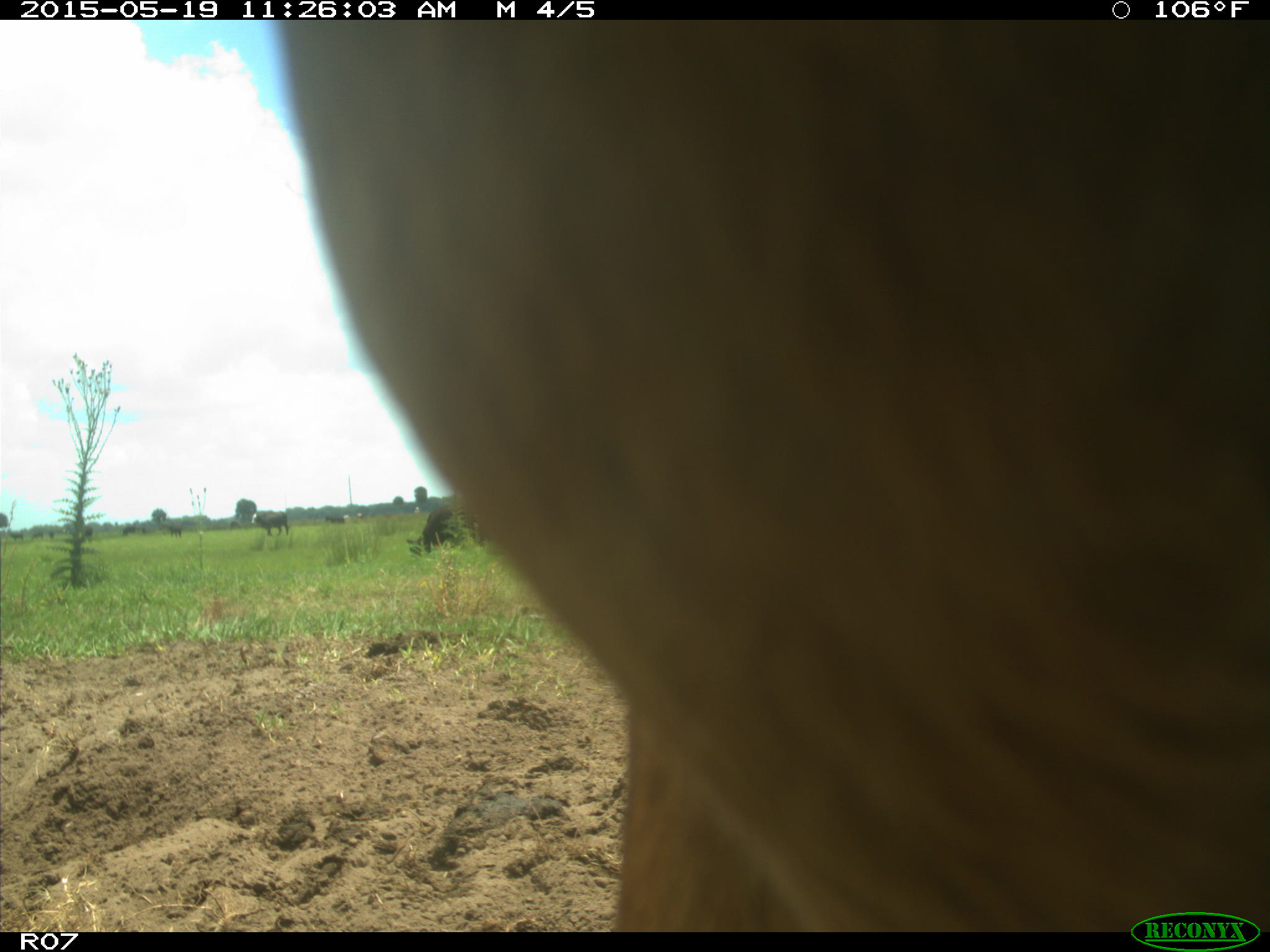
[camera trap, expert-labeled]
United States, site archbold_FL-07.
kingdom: Animalia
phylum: Chordata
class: Mammalia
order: Artiodactyla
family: Bovidae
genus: Bos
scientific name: Bos taurus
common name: domestic cow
Bos taurus (domestic cow).